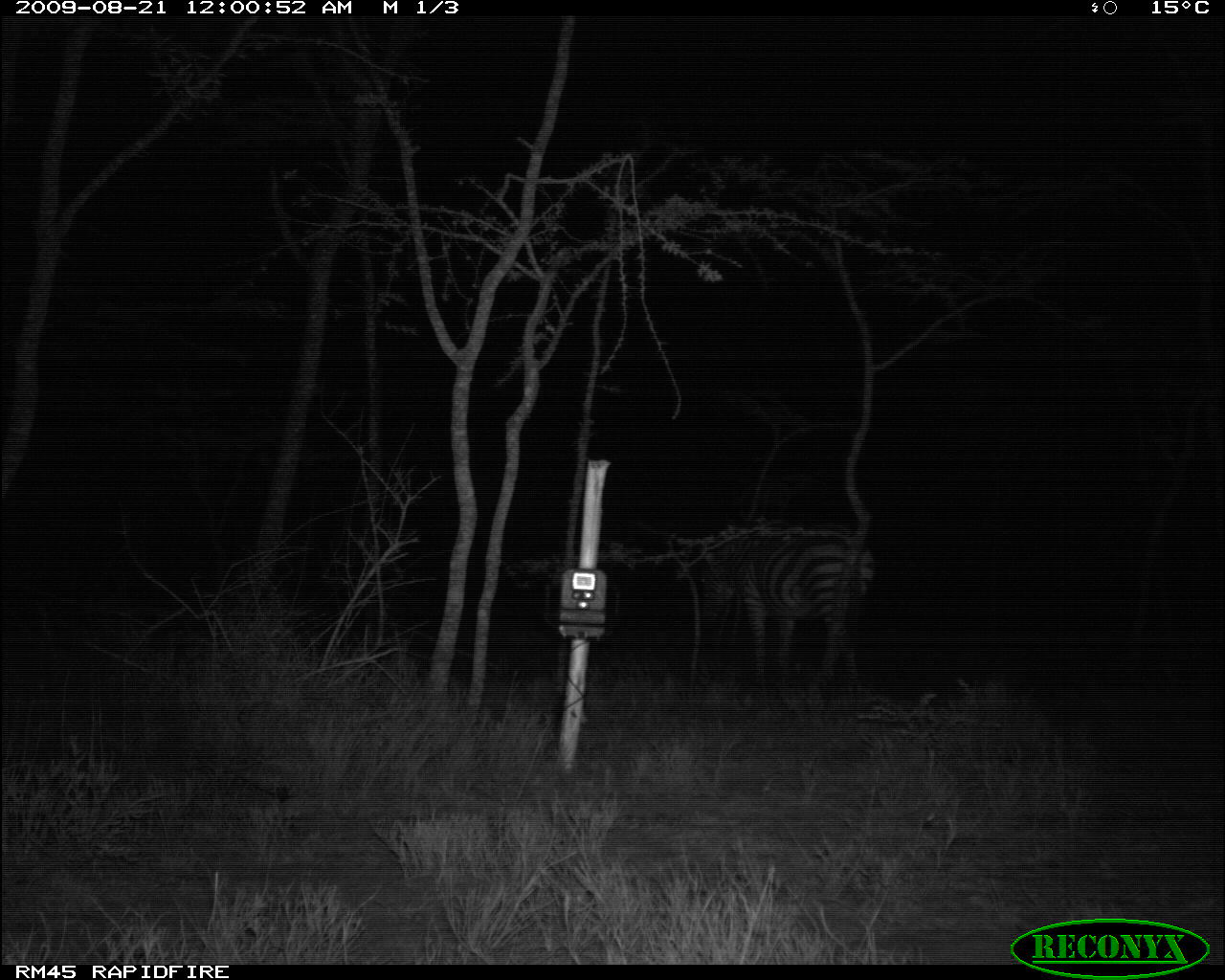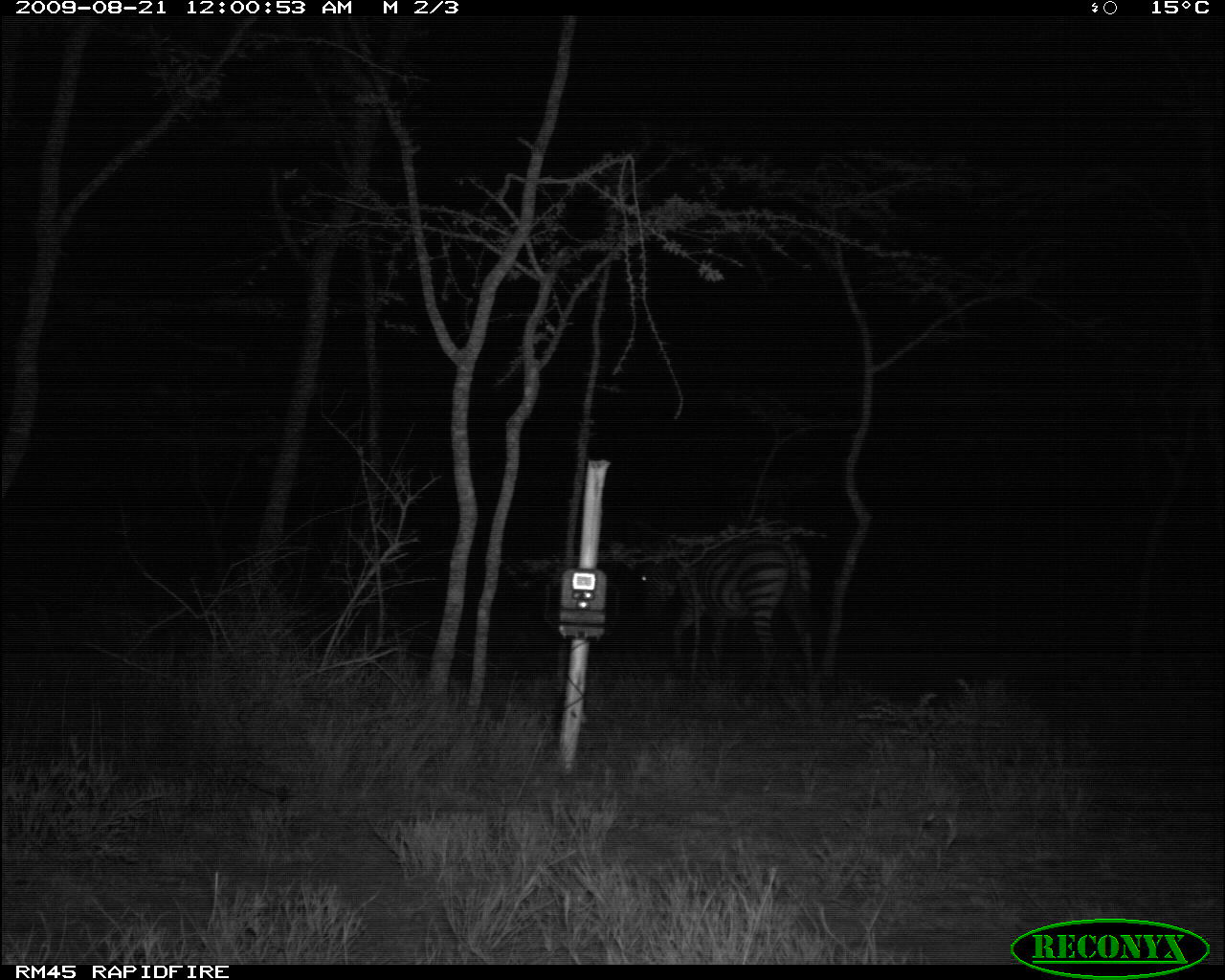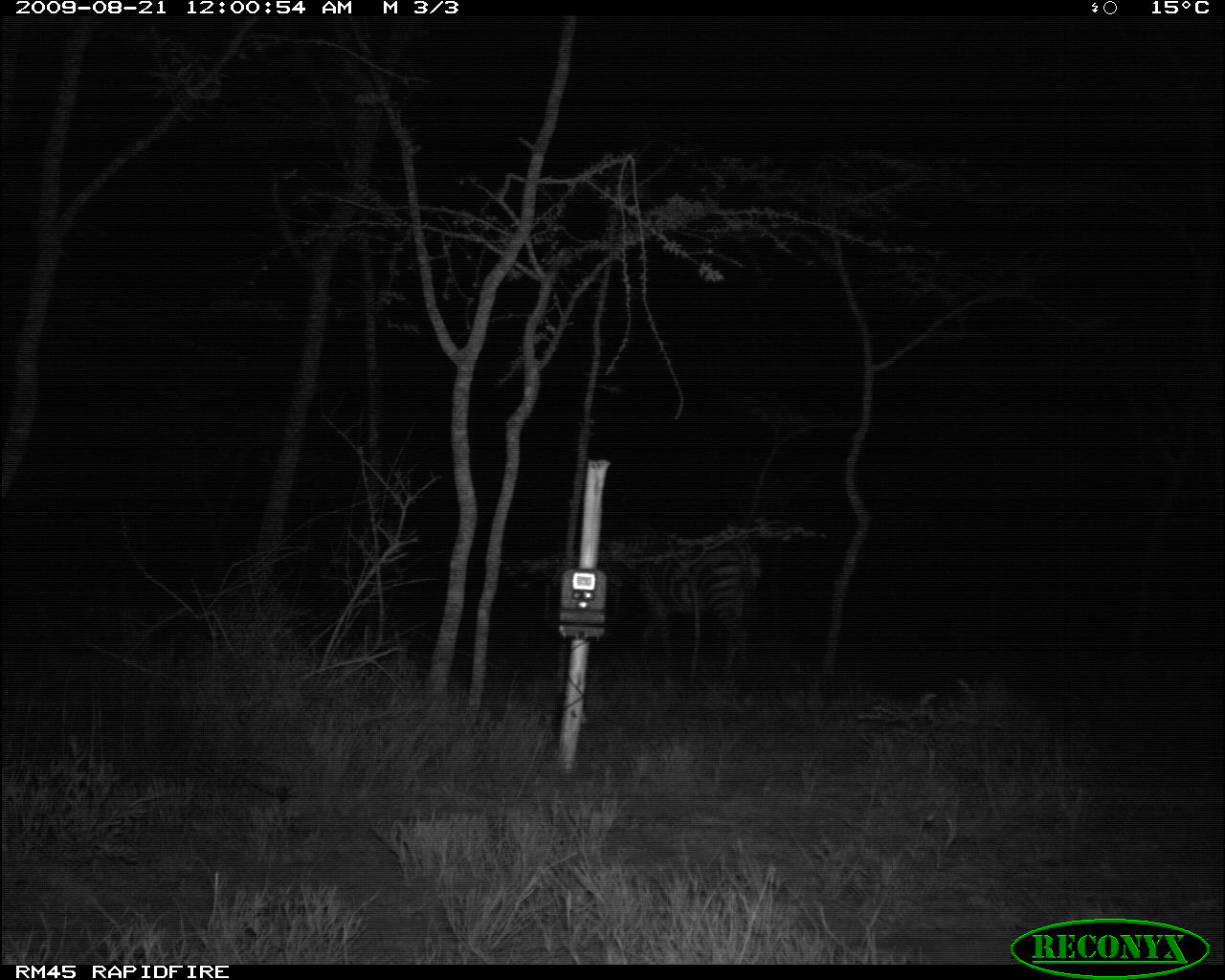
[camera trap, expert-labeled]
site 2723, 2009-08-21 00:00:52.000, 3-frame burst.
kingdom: Animalia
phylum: Chordata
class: Mammalia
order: Perissodactyla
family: Equidae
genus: Equus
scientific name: Equus quagga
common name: plains zebra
Equus quagga (plains zebra), count 1.